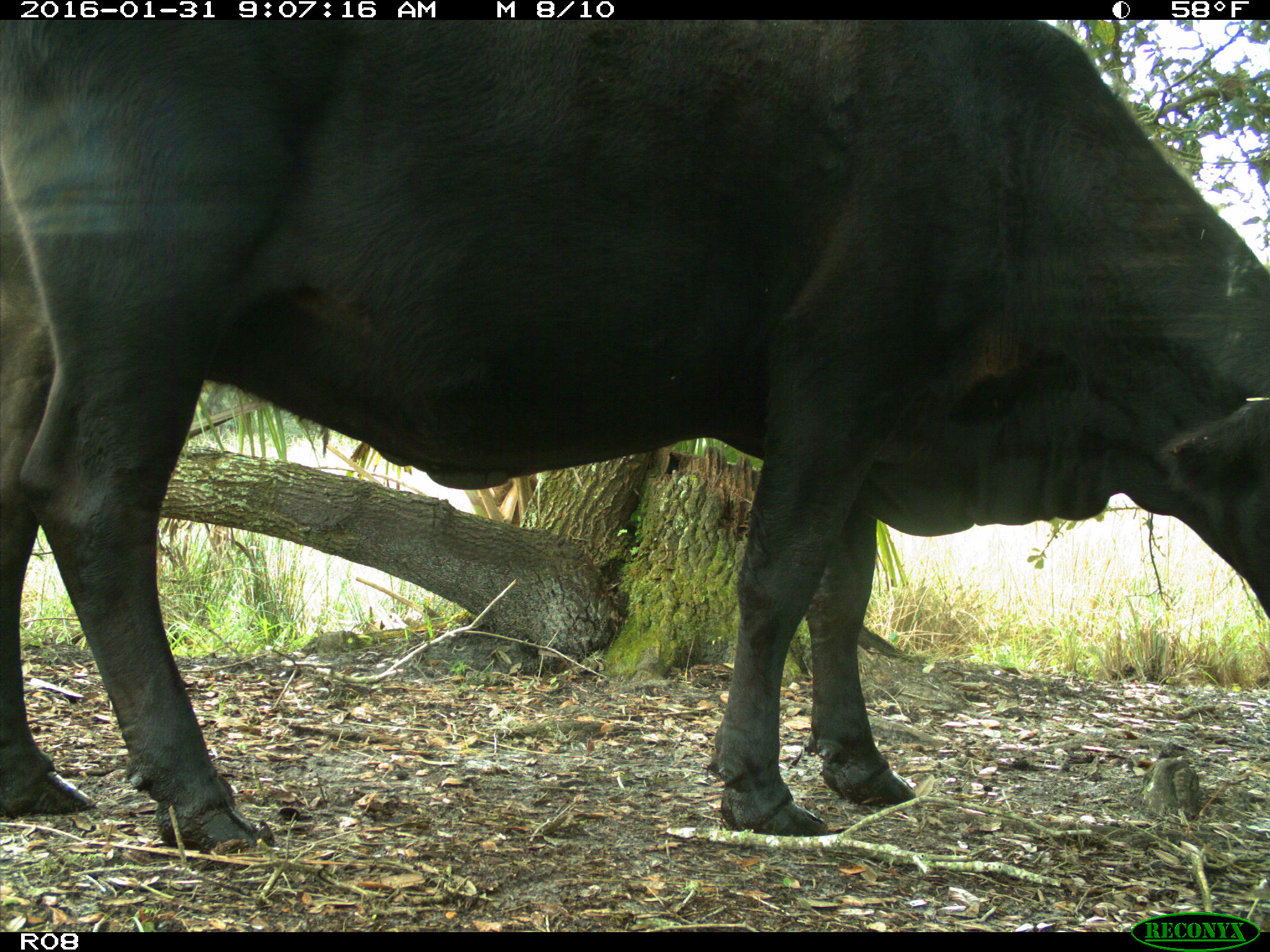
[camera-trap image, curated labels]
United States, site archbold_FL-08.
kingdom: Animalia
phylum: Chordata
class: Mammalia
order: Artiodactyla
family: Bovidae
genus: Bos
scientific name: Bos taurus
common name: domestic cow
Bos taurus (domestic cow).